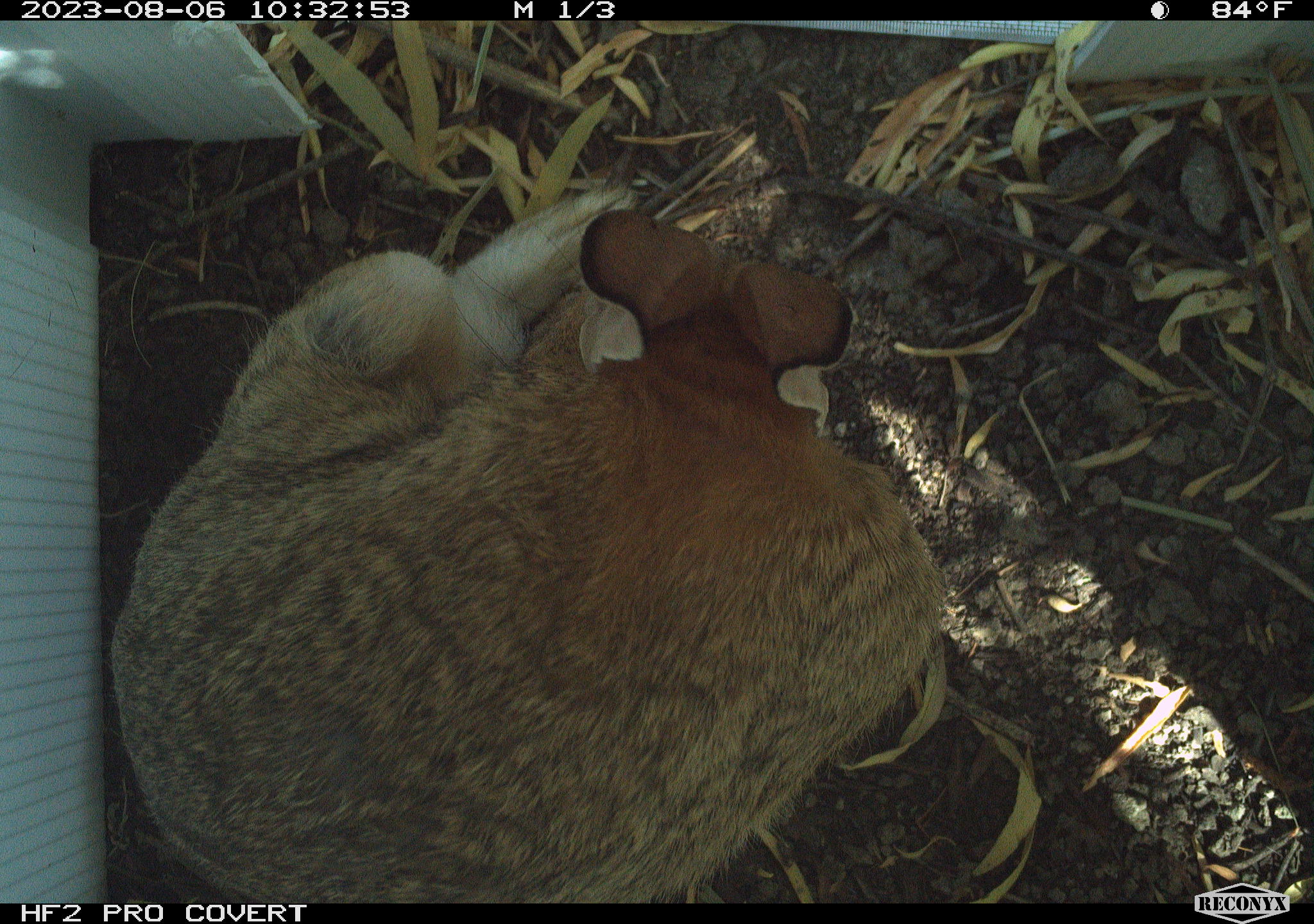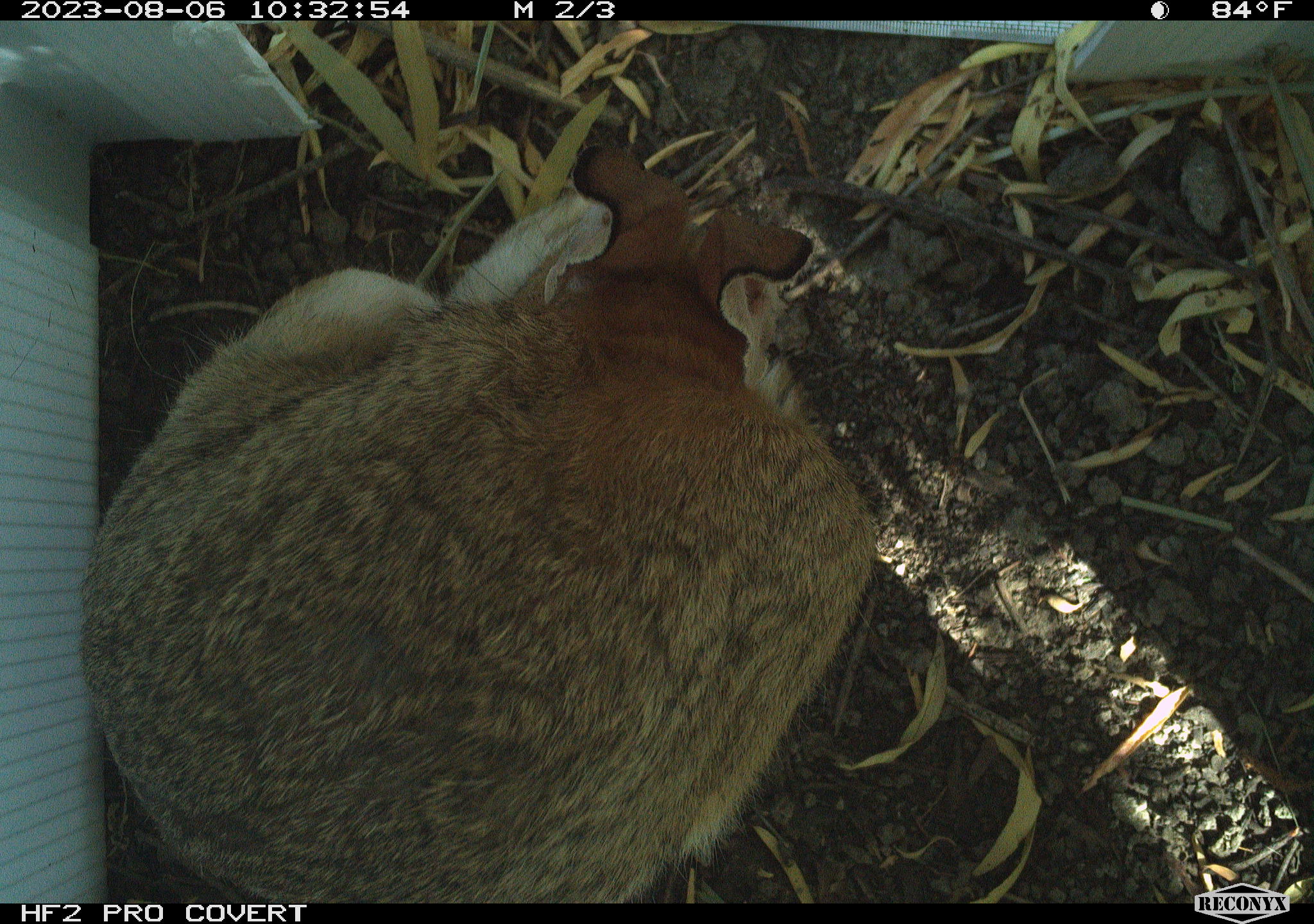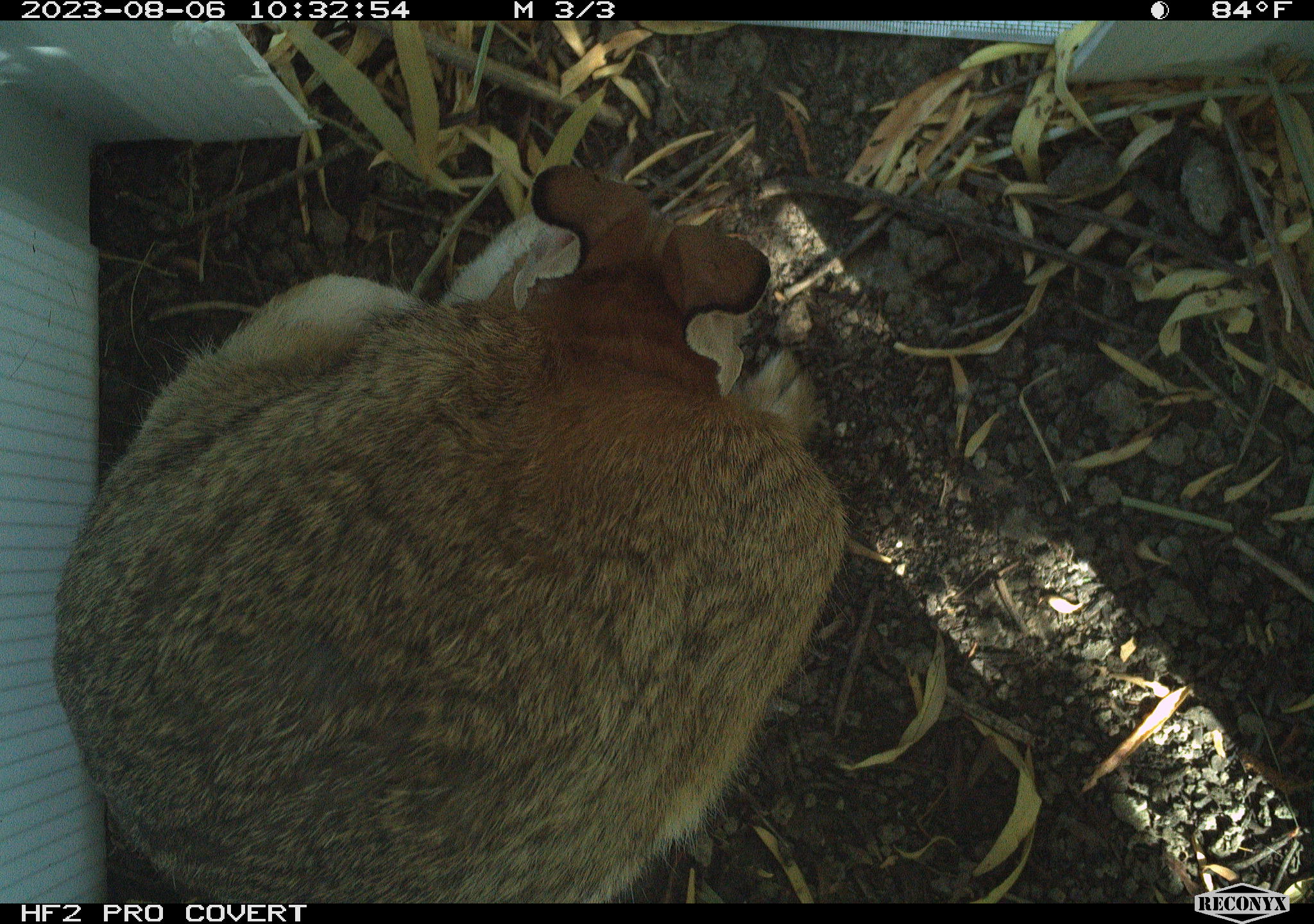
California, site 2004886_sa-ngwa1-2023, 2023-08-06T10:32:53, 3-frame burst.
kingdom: Animalia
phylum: Chordata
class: Mammalia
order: Lagomorpha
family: Leporidae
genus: Sylvilagus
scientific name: Sylvilagus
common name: cottontail rabbits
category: sylvilagus species